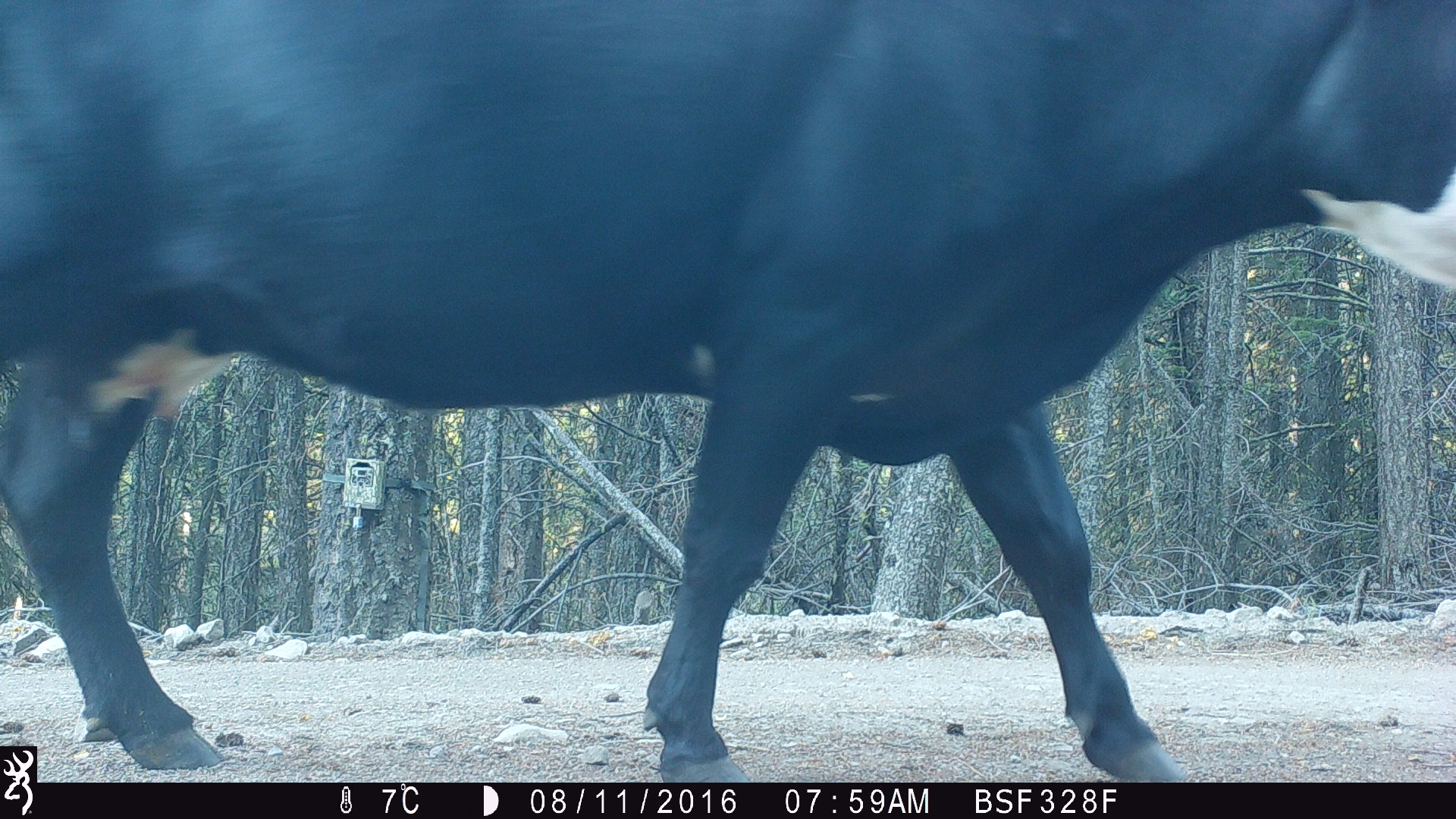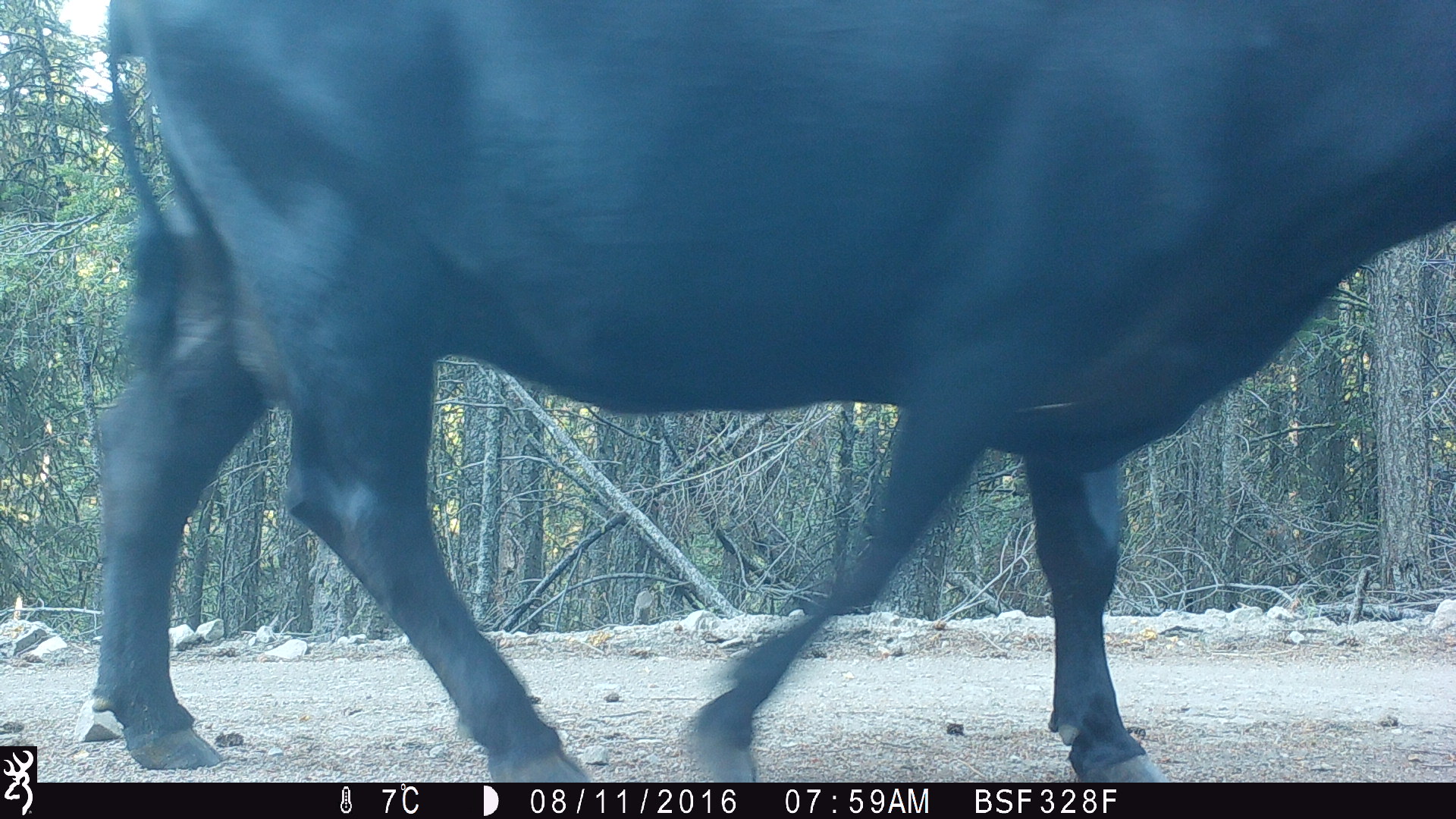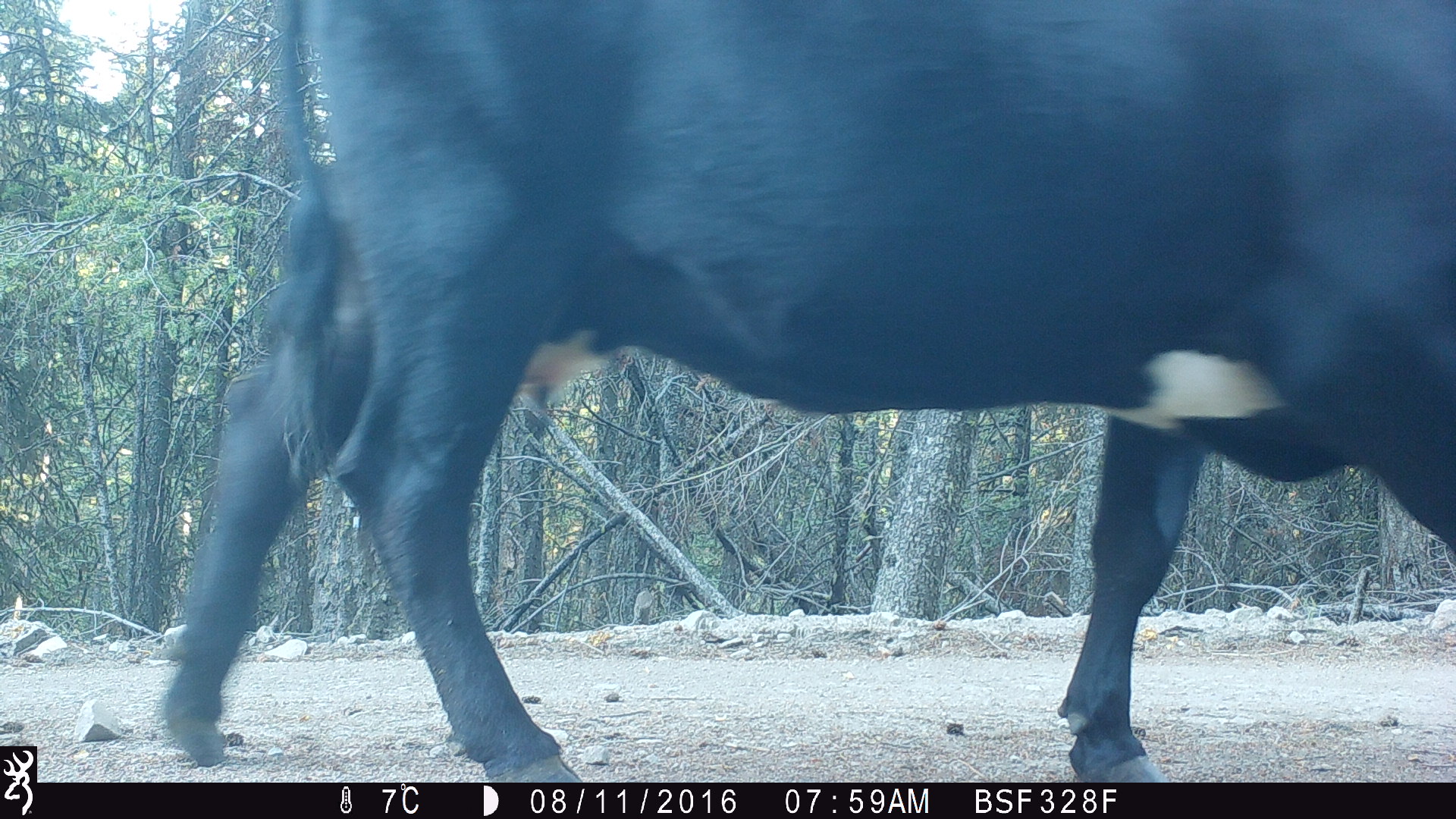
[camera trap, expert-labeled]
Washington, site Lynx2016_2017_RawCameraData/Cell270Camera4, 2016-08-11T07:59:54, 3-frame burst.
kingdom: Animalia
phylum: Chordata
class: Mammalia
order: Artiodactyla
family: Bovidae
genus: Bos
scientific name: Bos taurus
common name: domestic cattle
Domestic cattle (Bos taurus). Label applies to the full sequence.